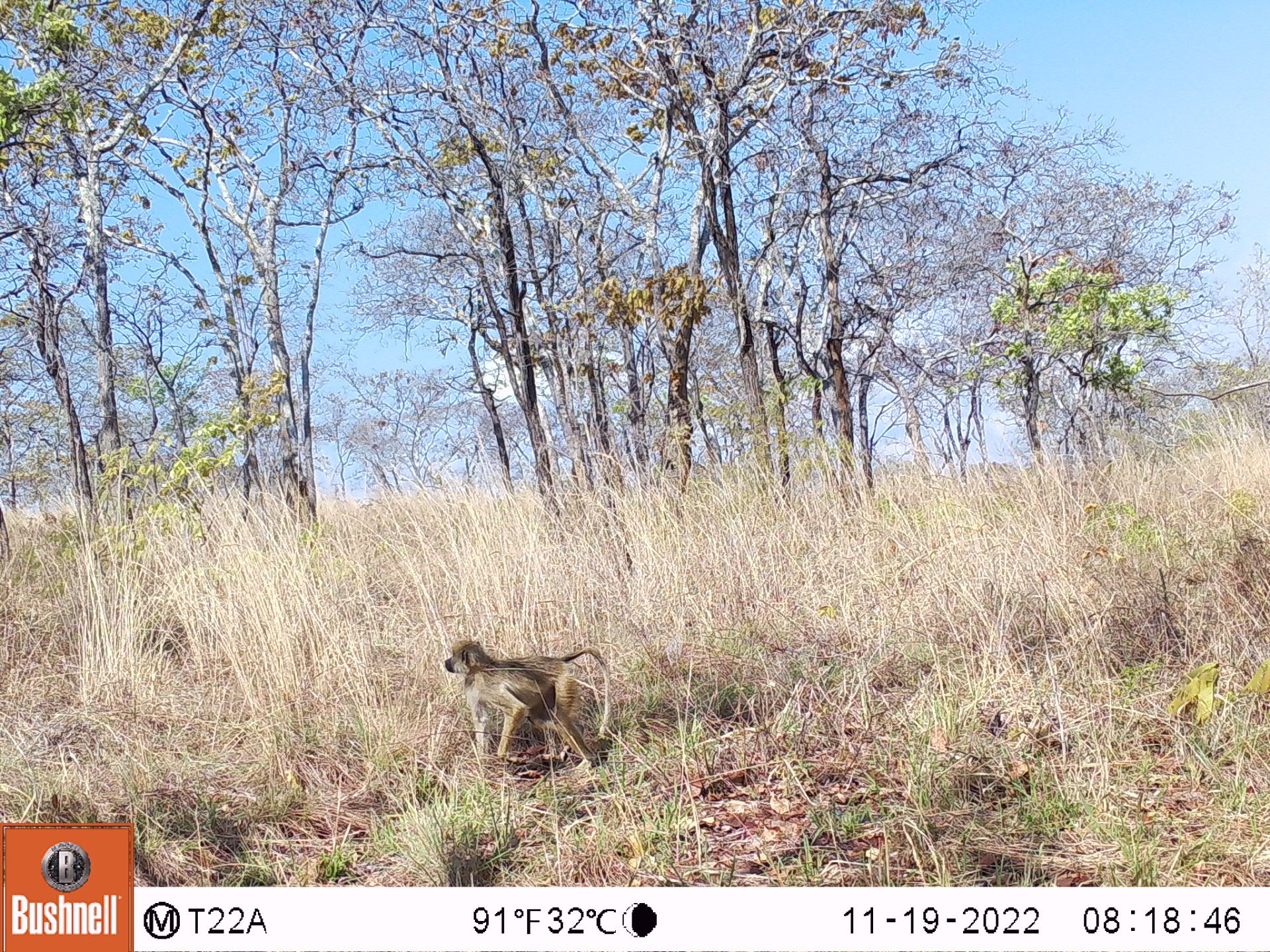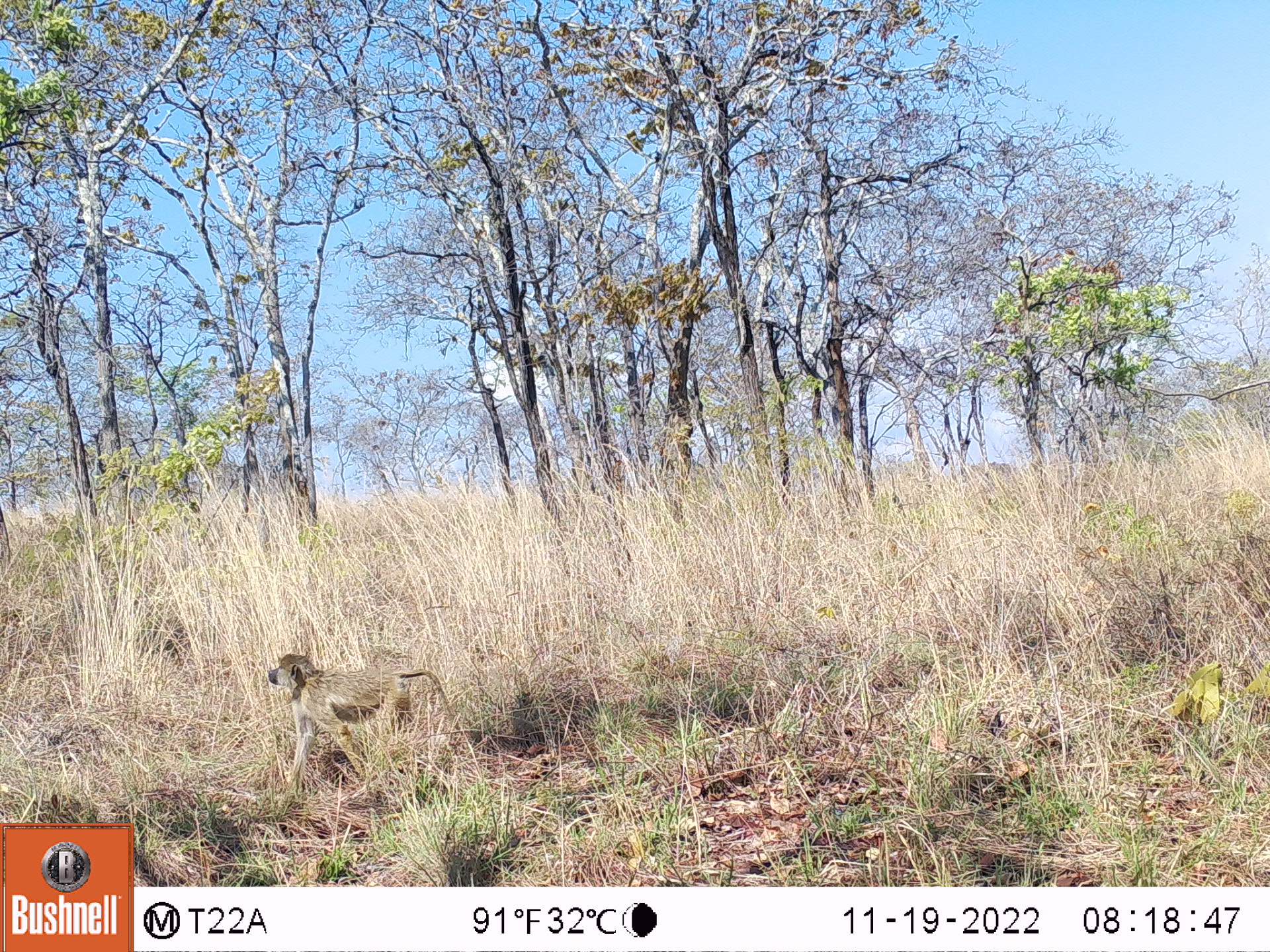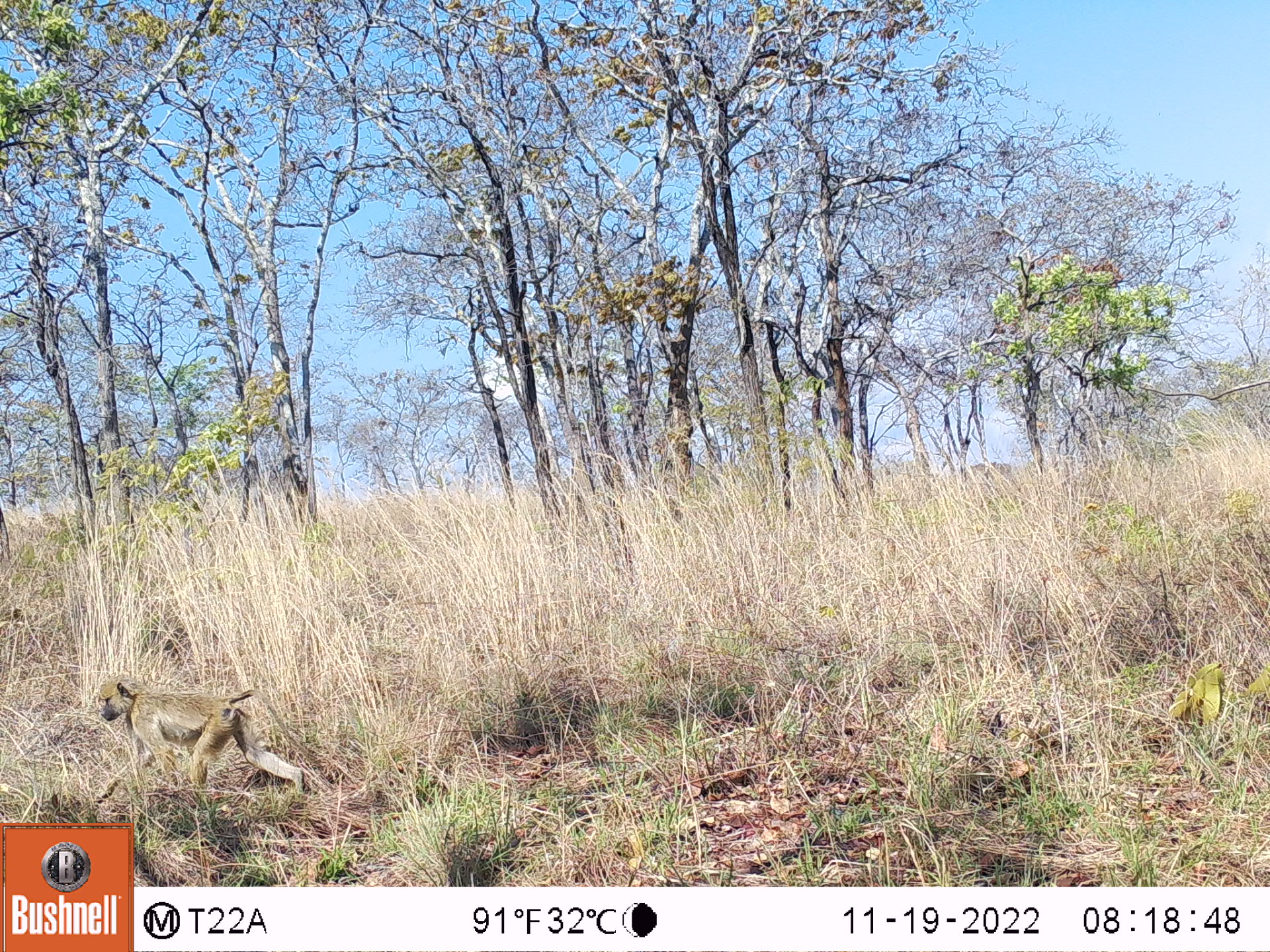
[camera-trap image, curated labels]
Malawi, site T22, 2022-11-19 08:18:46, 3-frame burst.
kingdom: Animalia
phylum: Chordata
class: Mammalia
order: Primates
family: Cercopithecidae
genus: Papio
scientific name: Papio cynocephalus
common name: yellow baboon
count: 1